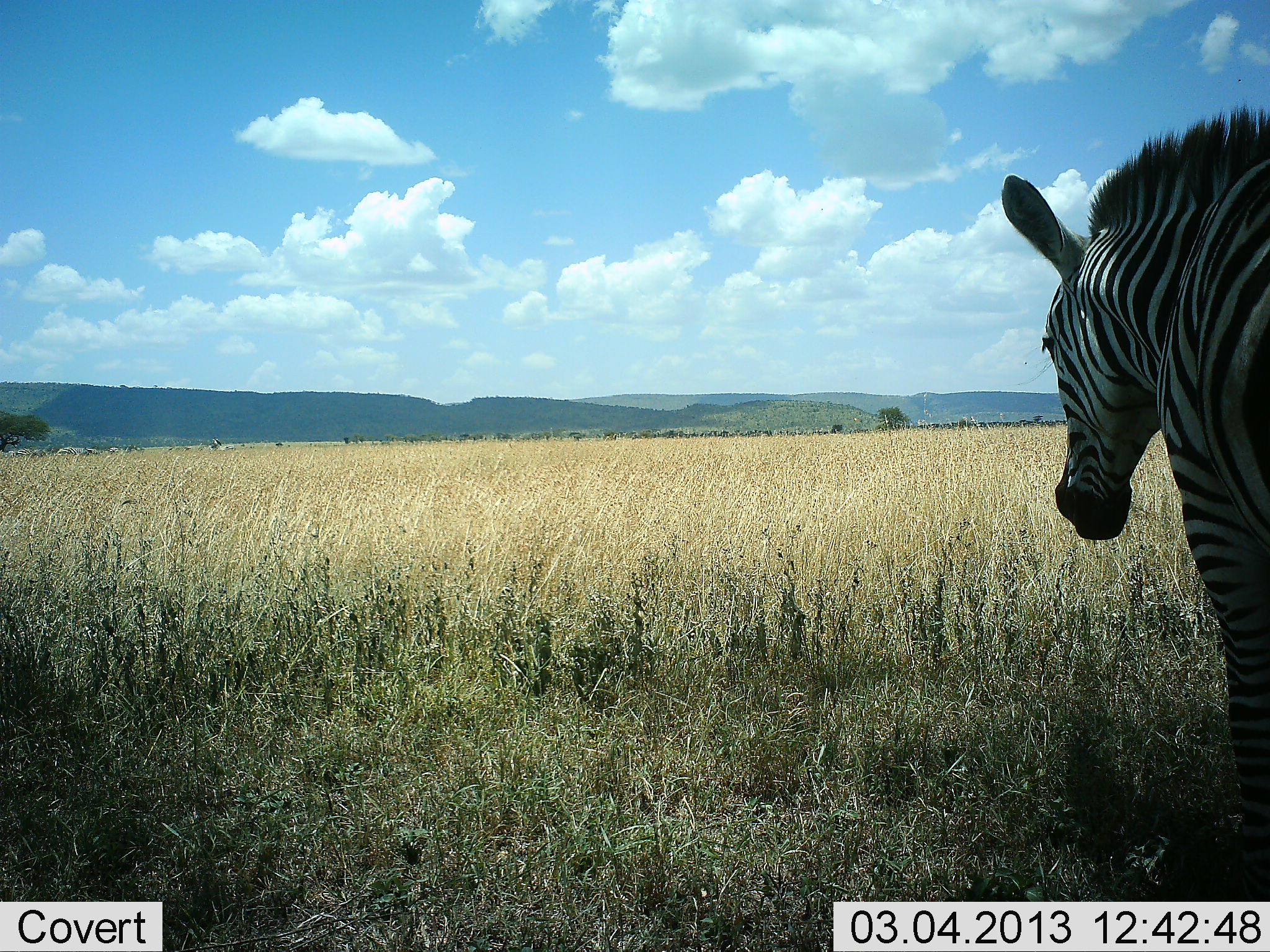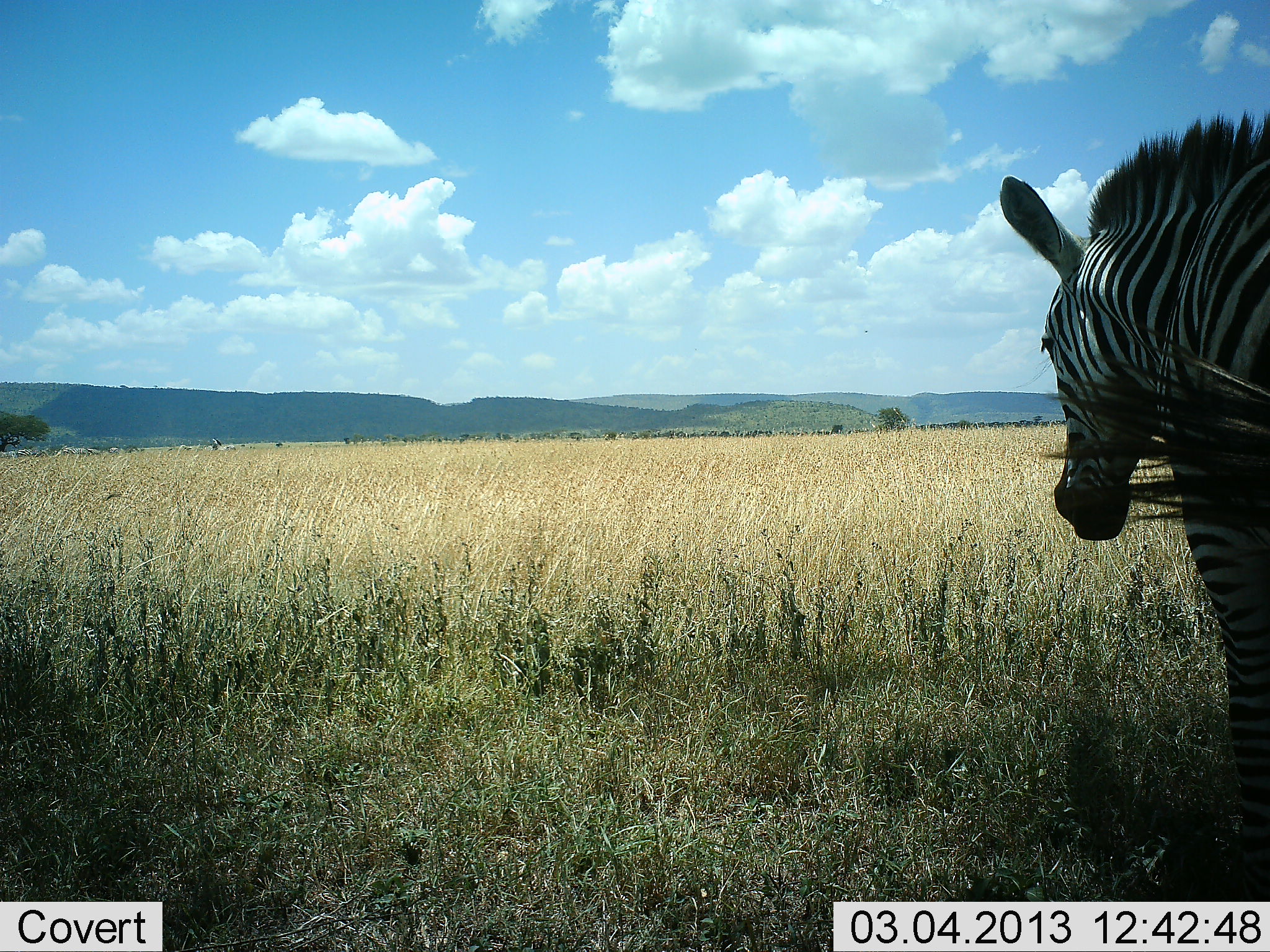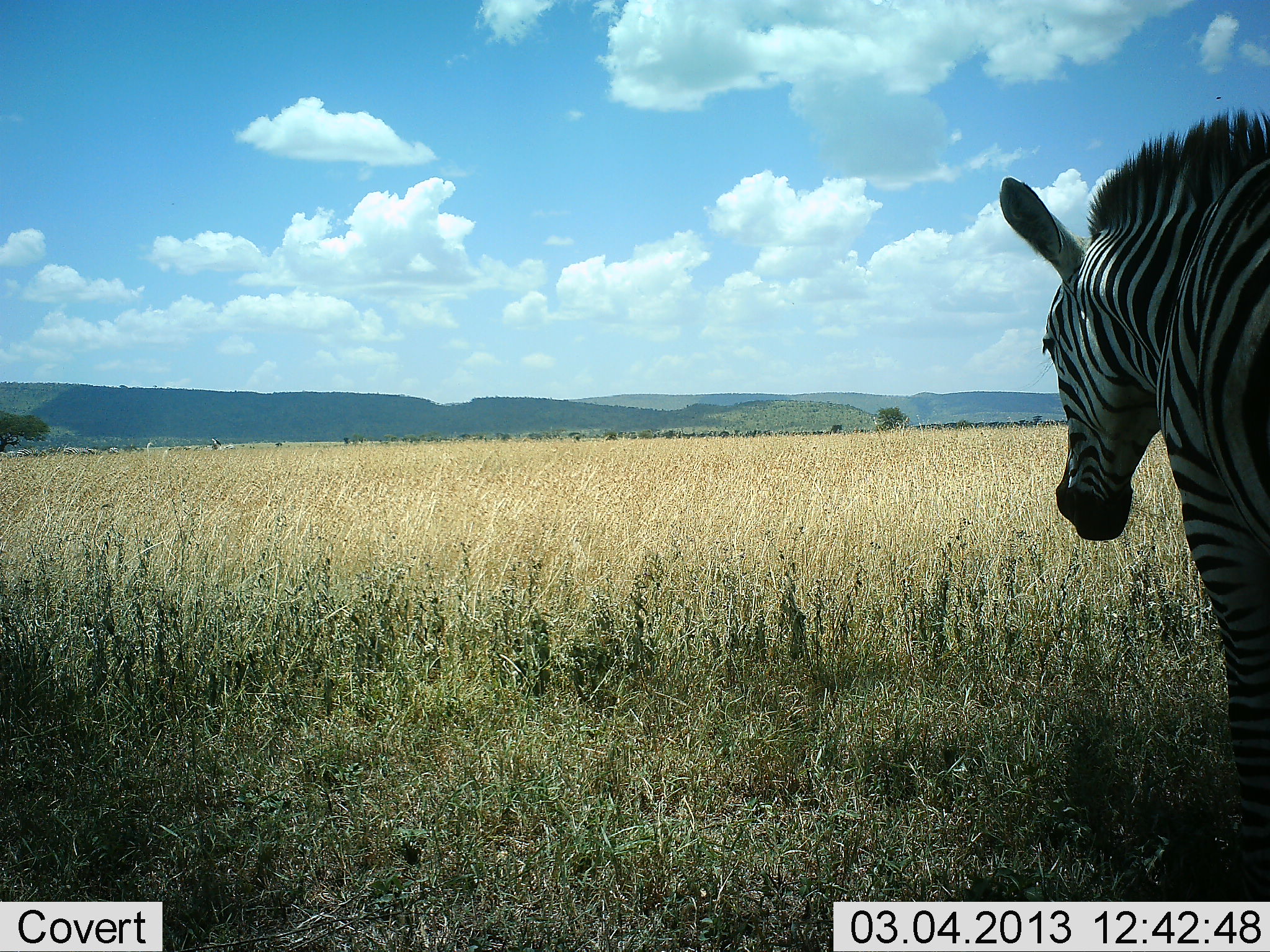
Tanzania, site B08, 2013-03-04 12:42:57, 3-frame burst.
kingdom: Animalia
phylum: Chordata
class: Mammalia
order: Perissodactyla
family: Equidae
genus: Equus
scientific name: Equus quagga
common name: plains zebra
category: zebra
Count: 1.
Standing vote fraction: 93%.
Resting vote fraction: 4%.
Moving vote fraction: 7%.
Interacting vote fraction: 0%.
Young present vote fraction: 0%.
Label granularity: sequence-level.